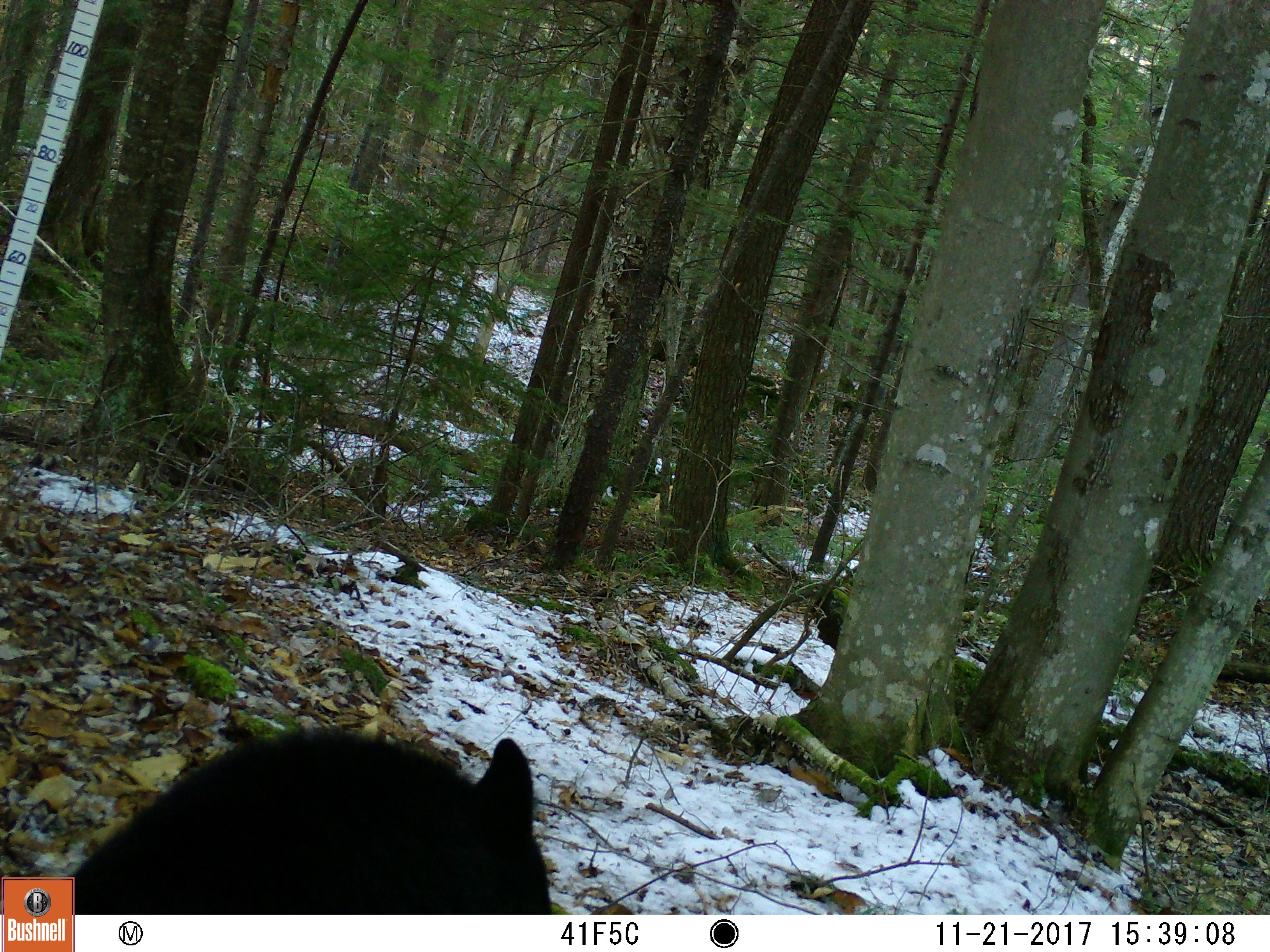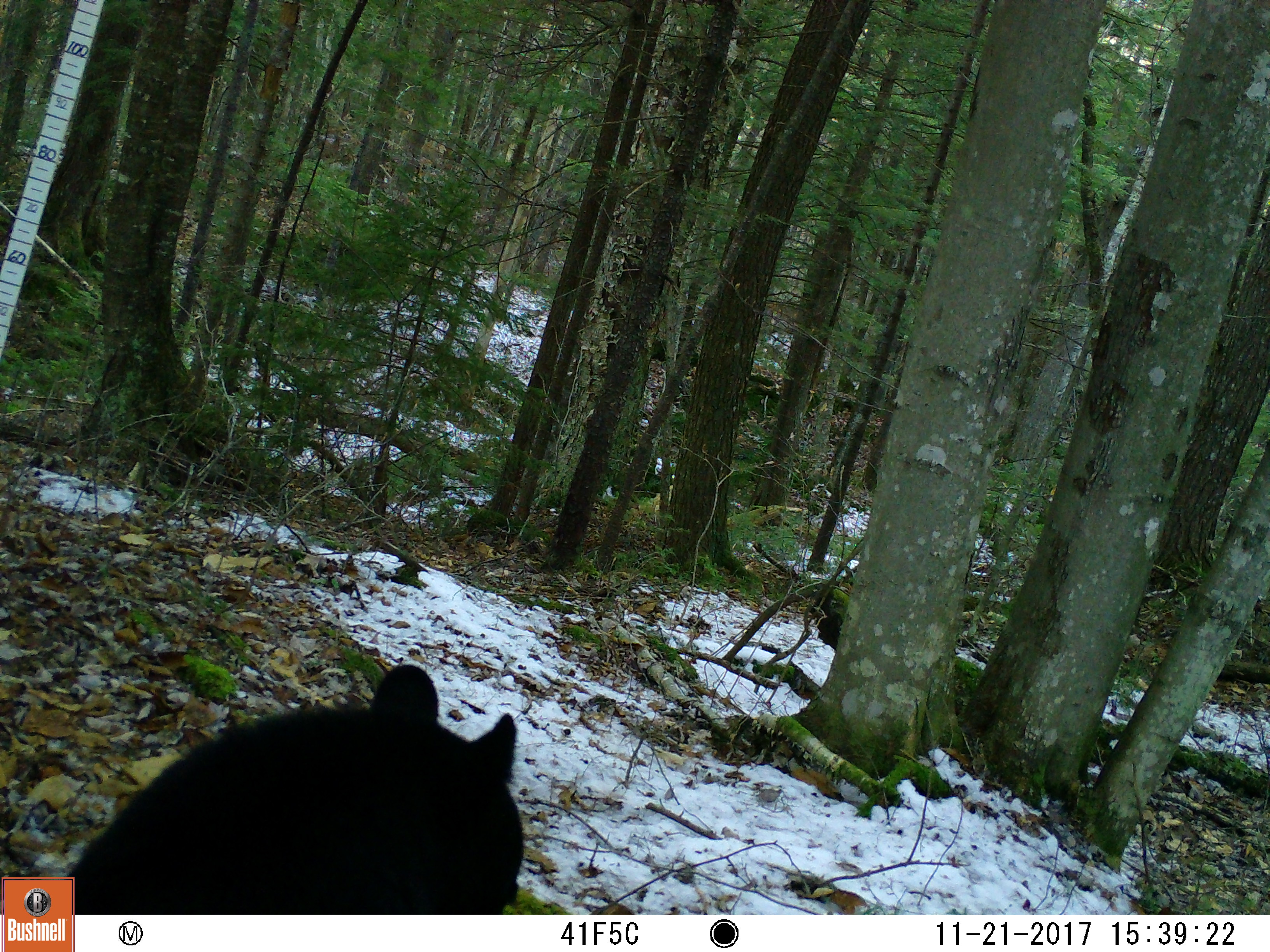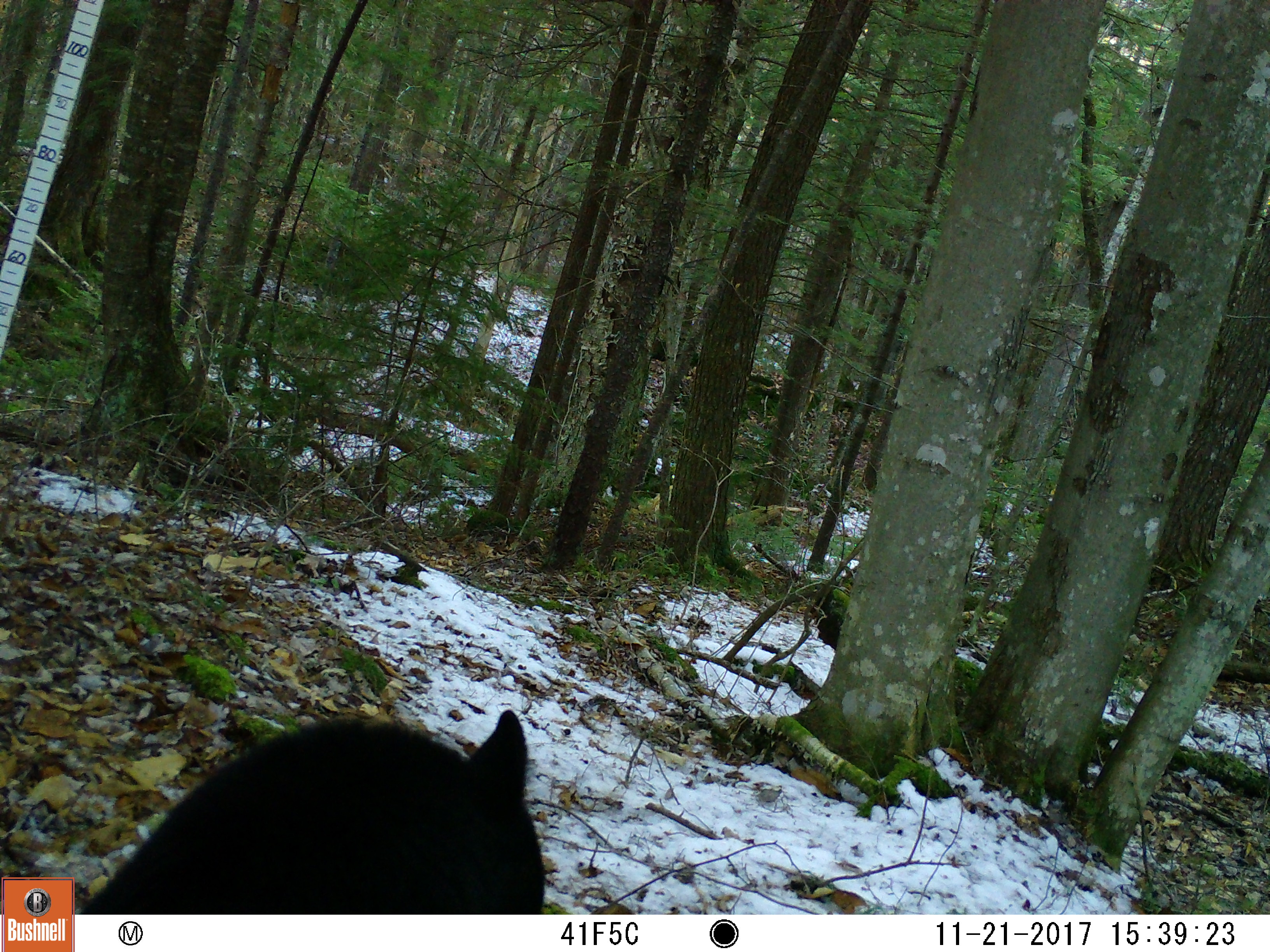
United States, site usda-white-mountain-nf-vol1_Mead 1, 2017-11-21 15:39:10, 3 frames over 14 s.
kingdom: Animalia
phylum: Chordata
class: Mammalia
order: Carnivora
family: Ursidae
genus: Ursus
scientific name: Ursus americanus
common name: black bear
Black bear (Ursus americanus).